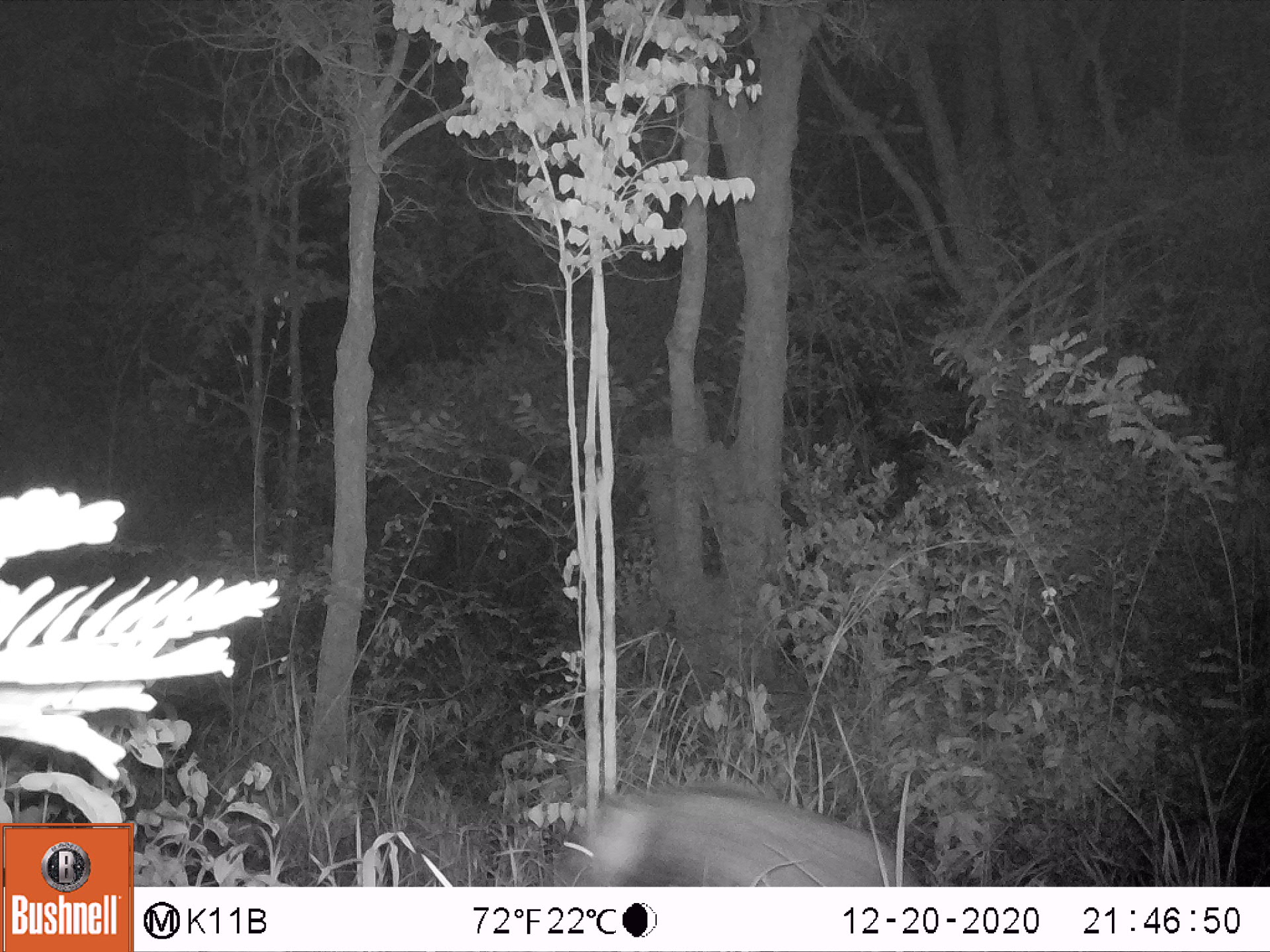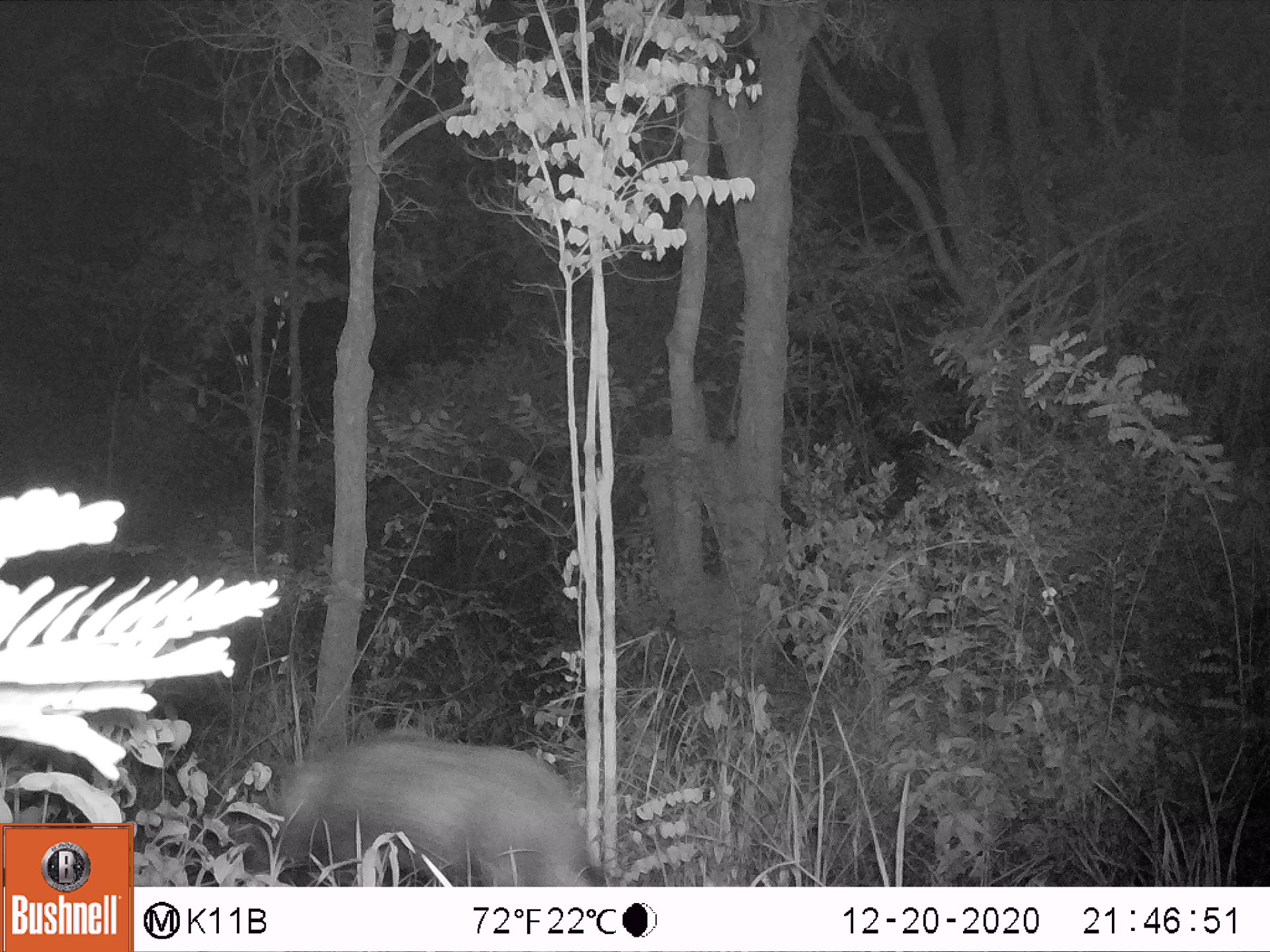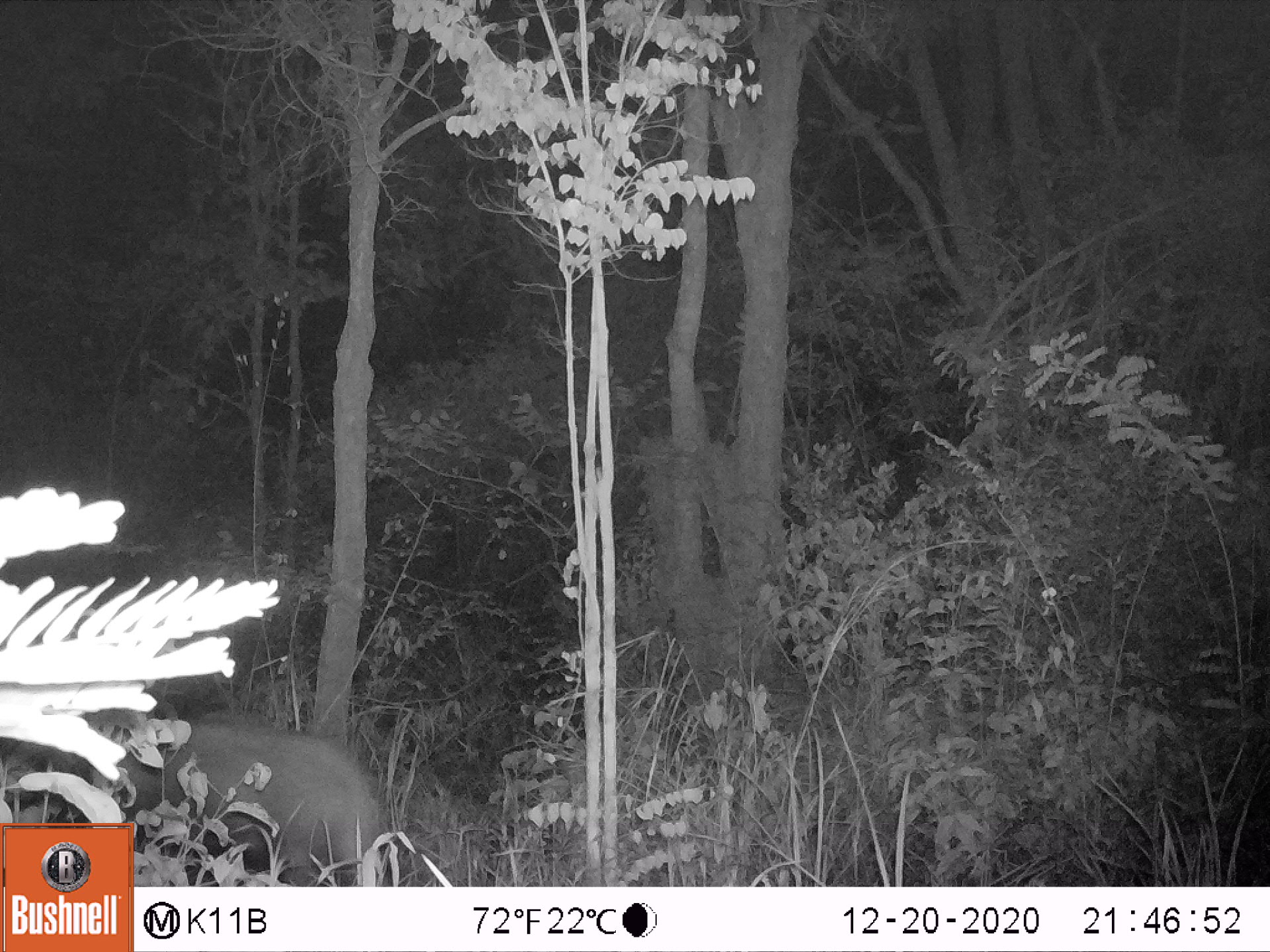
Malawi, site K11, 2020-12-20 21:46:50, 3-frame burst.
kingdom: Animalia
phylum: Chordata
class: Mammalia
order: Artiodactyla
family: Suidae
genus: Potamochoerus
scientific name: Potamochoerus larvatus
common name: bushpig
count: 1